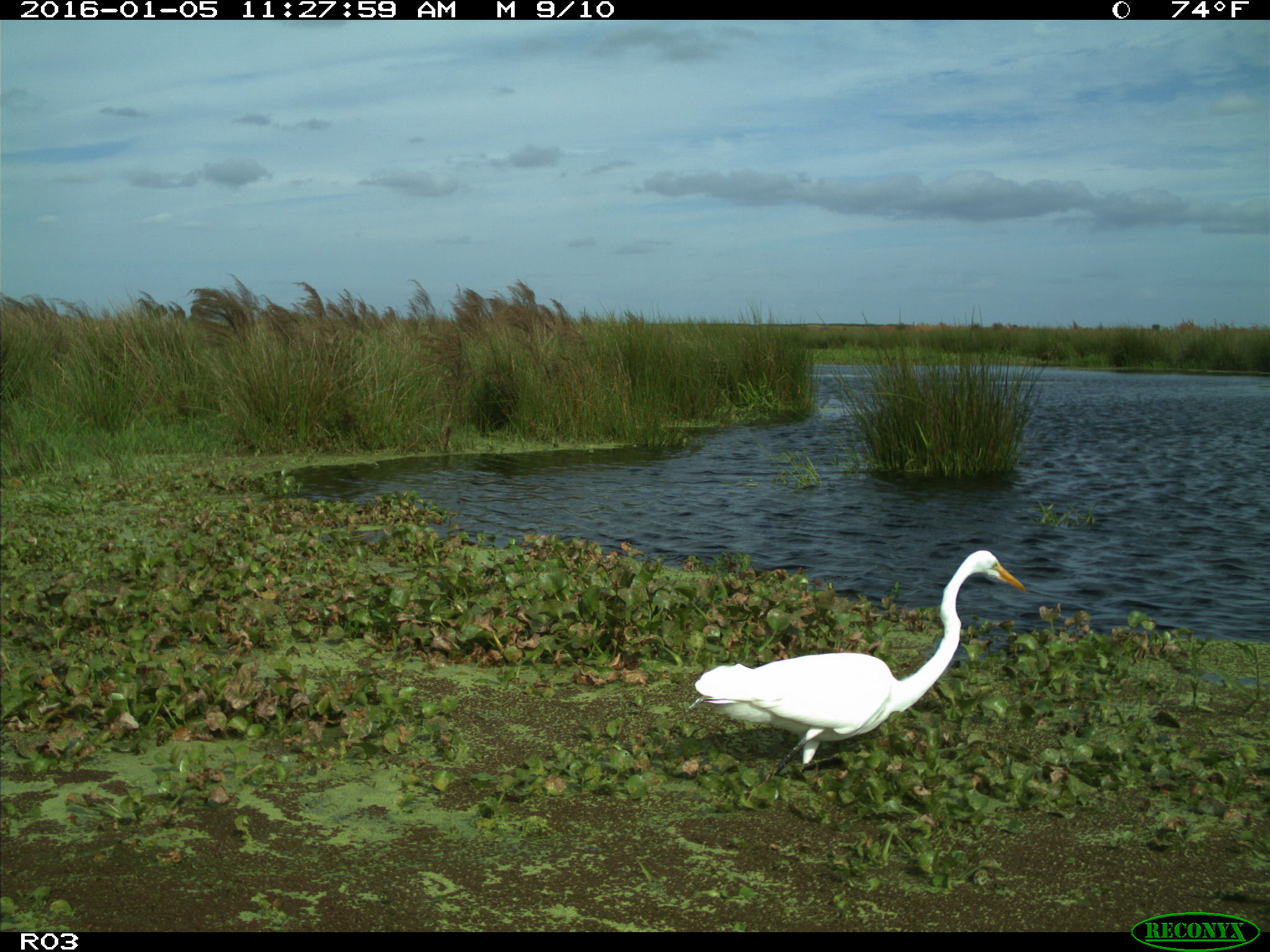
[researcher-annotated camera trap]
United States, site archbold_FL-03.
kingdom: Animalia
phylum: Chordata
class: Aves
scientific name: Aves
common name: birds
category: unidentified bird